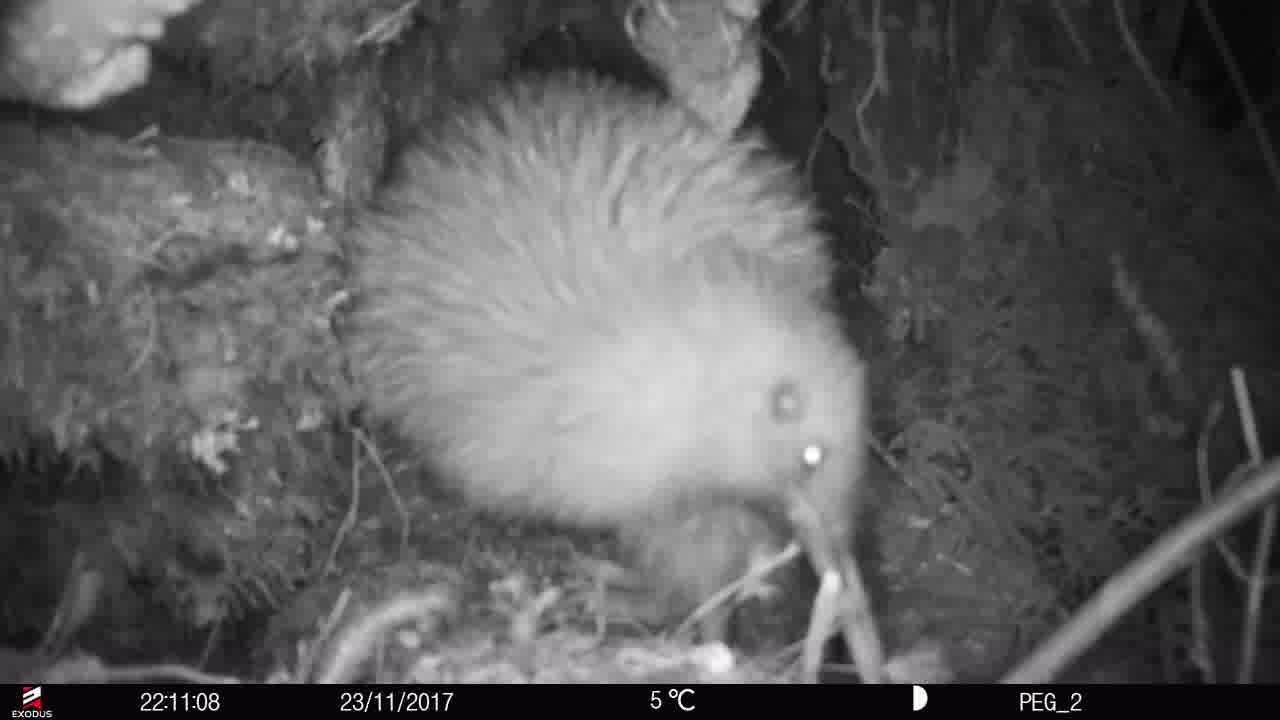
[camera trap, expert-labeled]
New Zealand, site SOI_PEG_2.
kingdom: Animalia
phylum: Chordata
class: Aves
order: Apterygiformes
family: Apterygidae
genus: Apteryx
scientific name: Apteryx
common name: kiwi